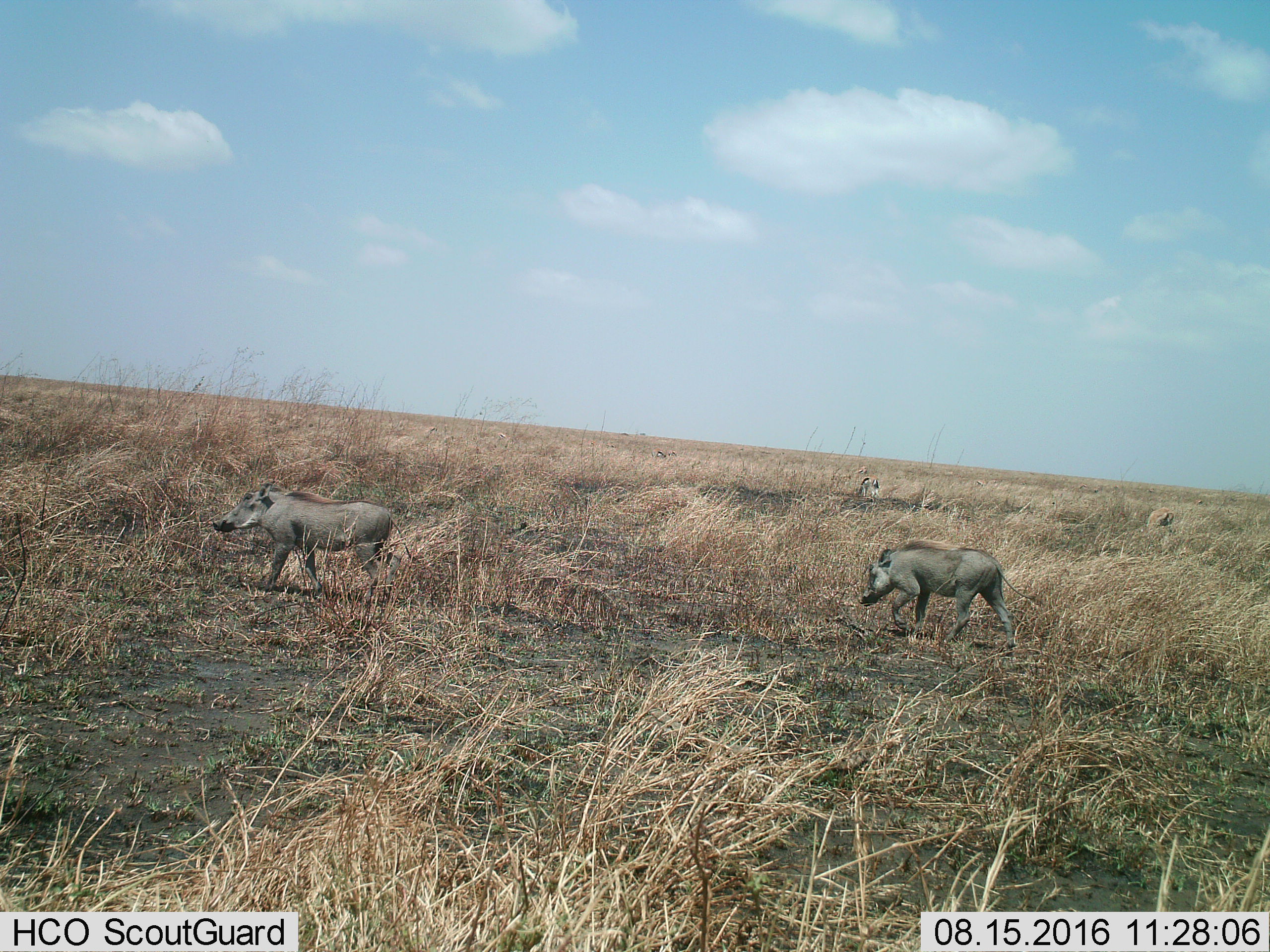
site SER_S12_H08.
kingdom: Animalia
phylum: Chordata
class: Mammalia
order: Artiodactyla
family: Suidae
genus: Phacochoerus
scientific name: Phacochoerus africanus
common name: warthog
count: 2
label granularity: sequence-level